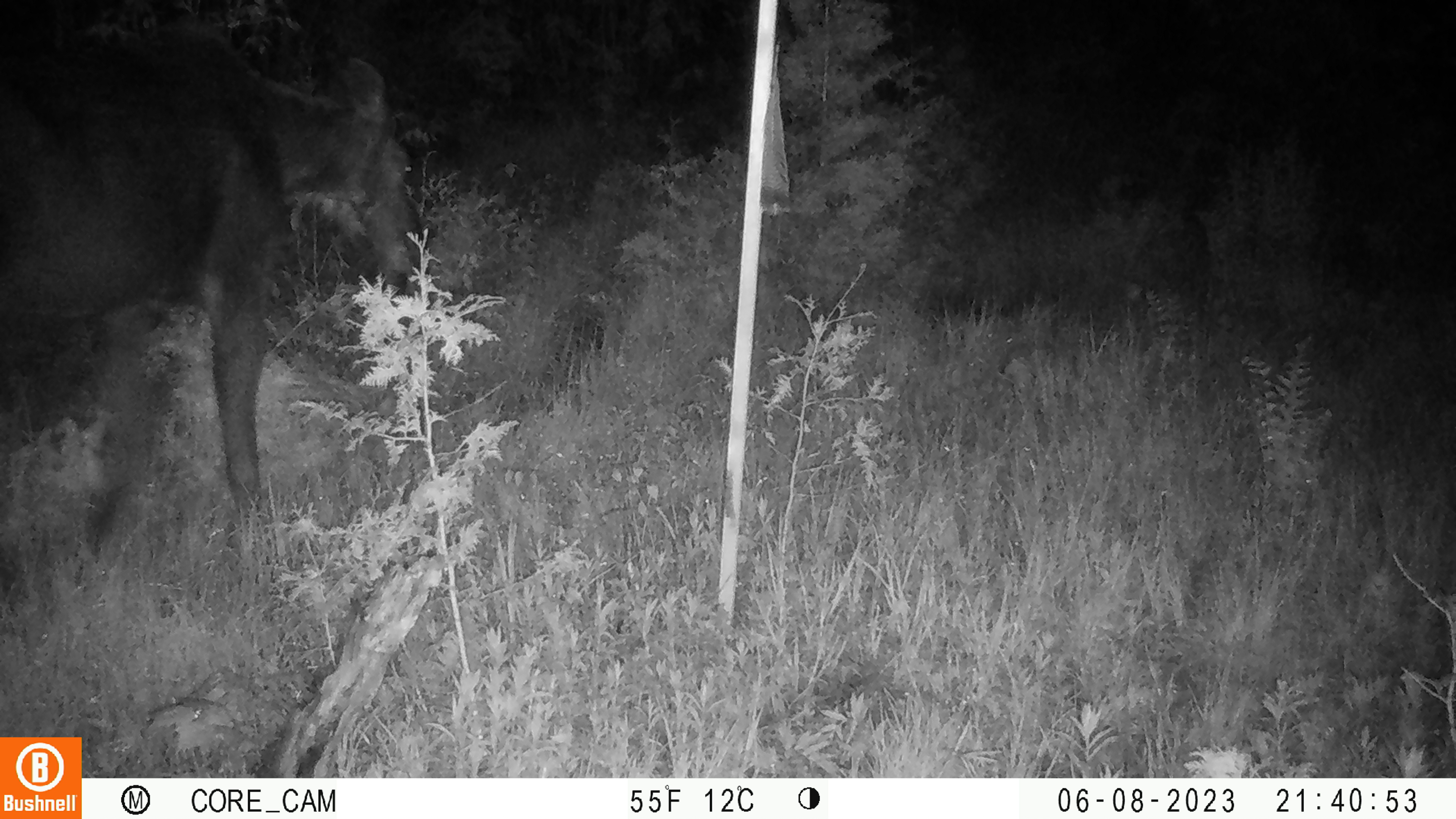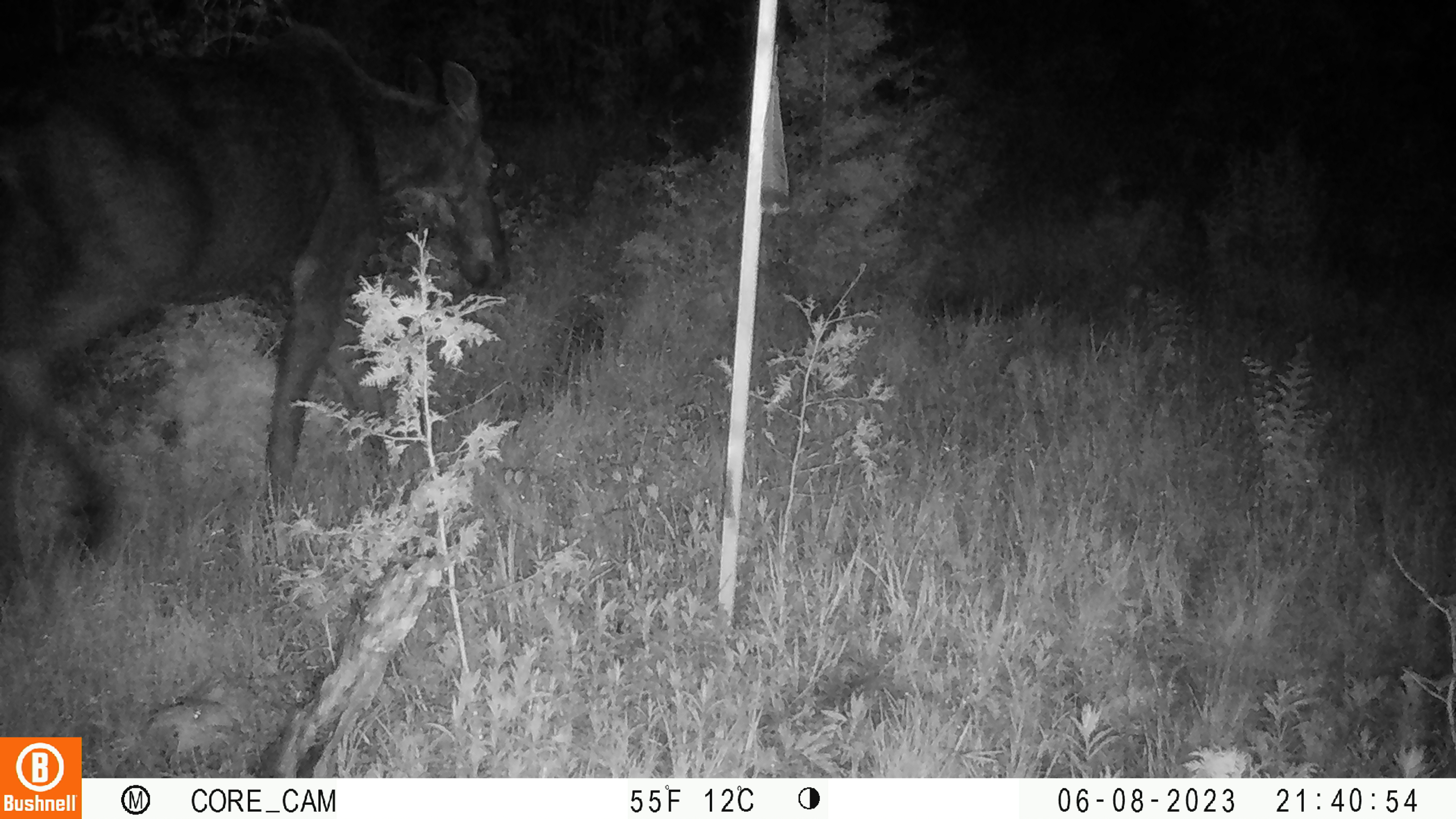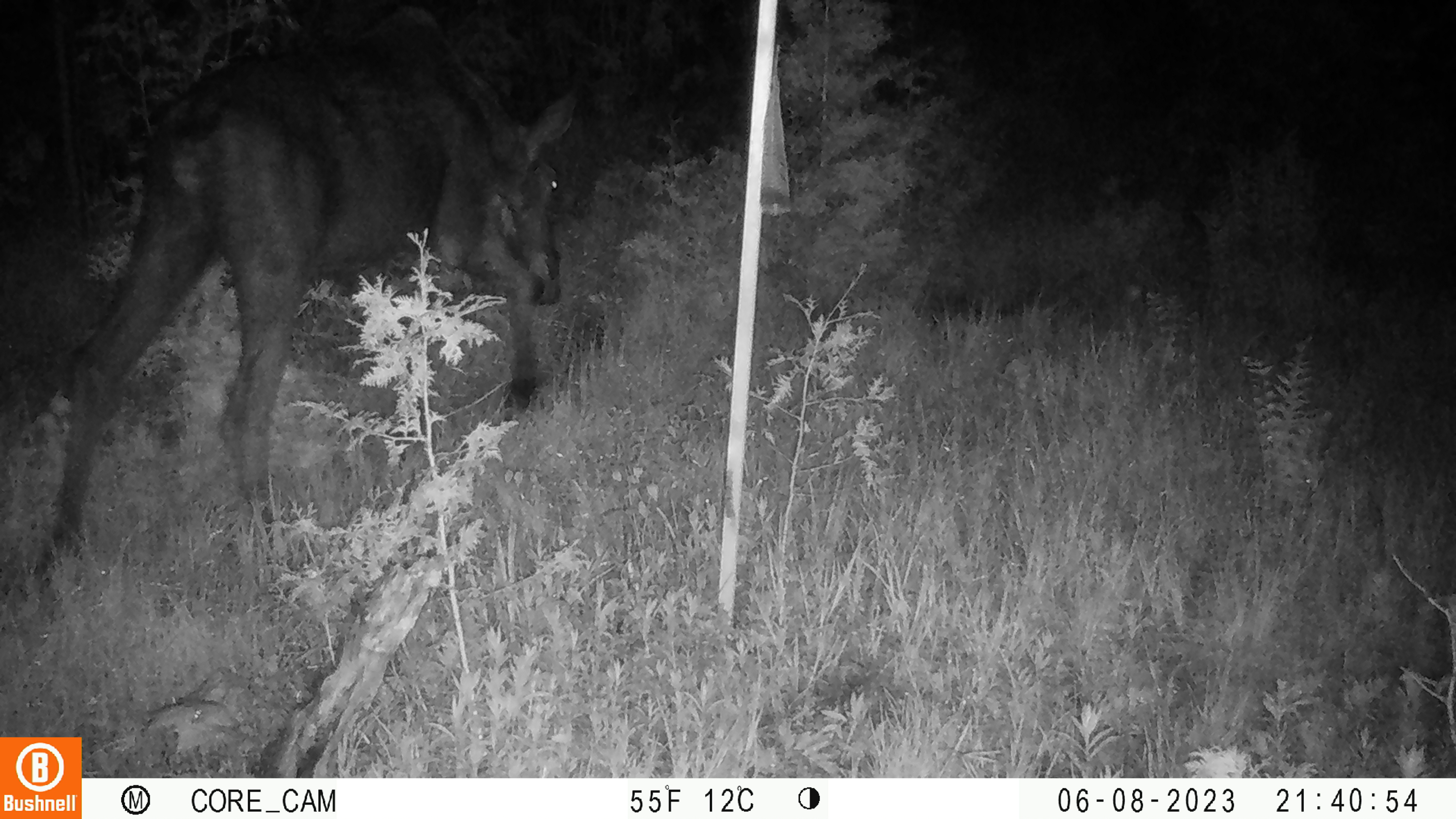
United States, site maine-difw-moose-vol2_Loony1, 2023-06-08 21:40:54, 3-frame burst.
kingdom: Animalia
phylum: Chordata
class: Mammalia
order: Artiodactyla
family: Cervidae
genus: Alces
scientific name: Alces alces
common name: moose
Moose (Alces alces).